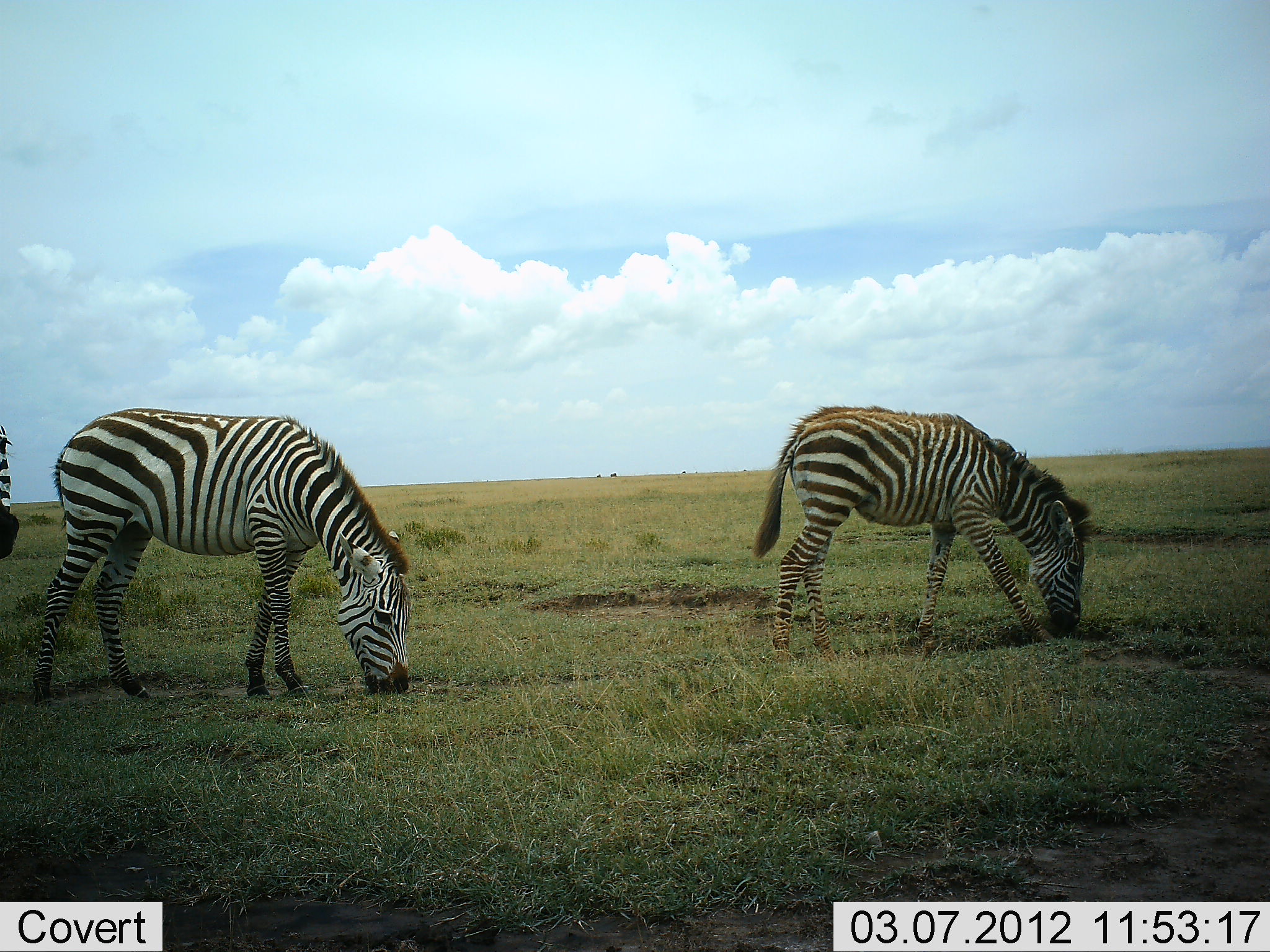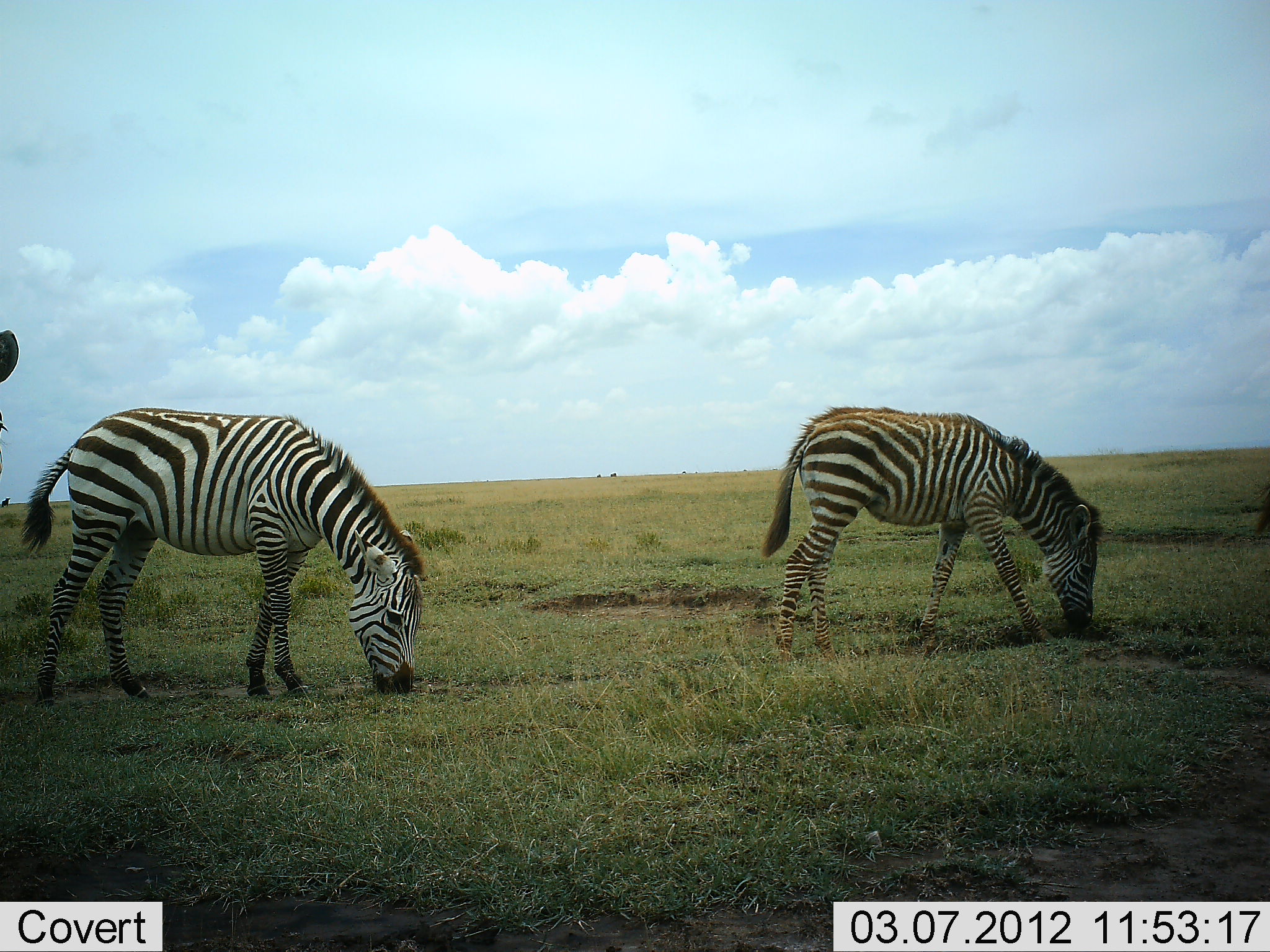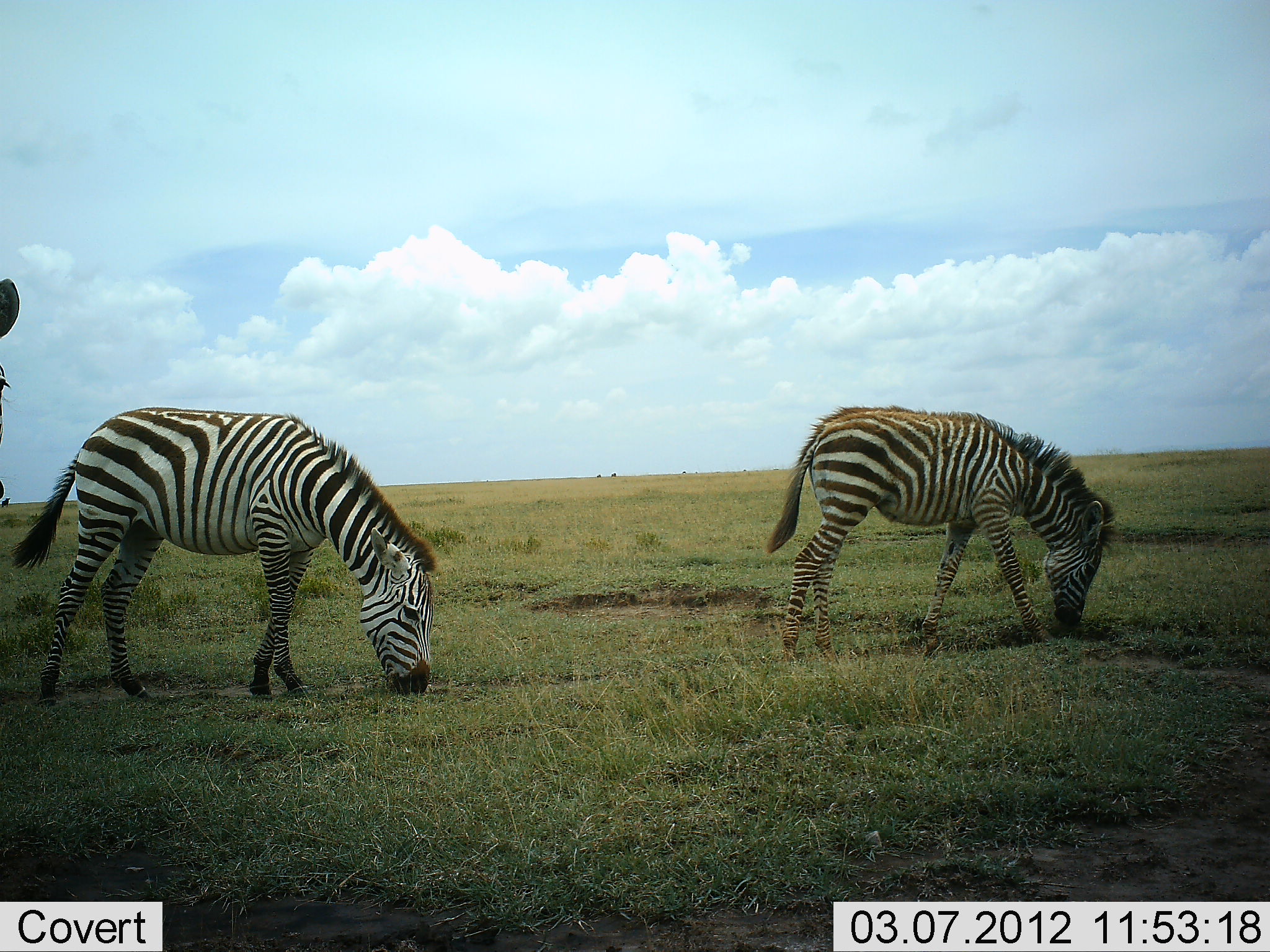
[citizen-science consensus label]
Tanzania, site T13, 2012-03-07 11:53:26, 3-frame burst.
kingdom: Animalia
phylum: Chordata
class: Mammalia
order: Perissodactyla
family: Equidae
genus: Equus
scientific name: Equus quagga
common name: plains zebra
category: zebra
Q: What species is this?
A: Zebra (plains zebra) (Equus quagga).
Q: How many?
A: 3.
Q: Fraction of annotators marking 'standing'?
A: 35%.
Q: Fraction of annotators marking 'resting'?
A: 0%.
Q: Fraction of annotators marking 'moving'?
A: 10%.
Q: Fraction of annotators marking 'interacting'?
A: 0%.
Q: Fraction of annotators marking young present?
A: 20%.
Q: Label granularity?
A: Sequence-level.